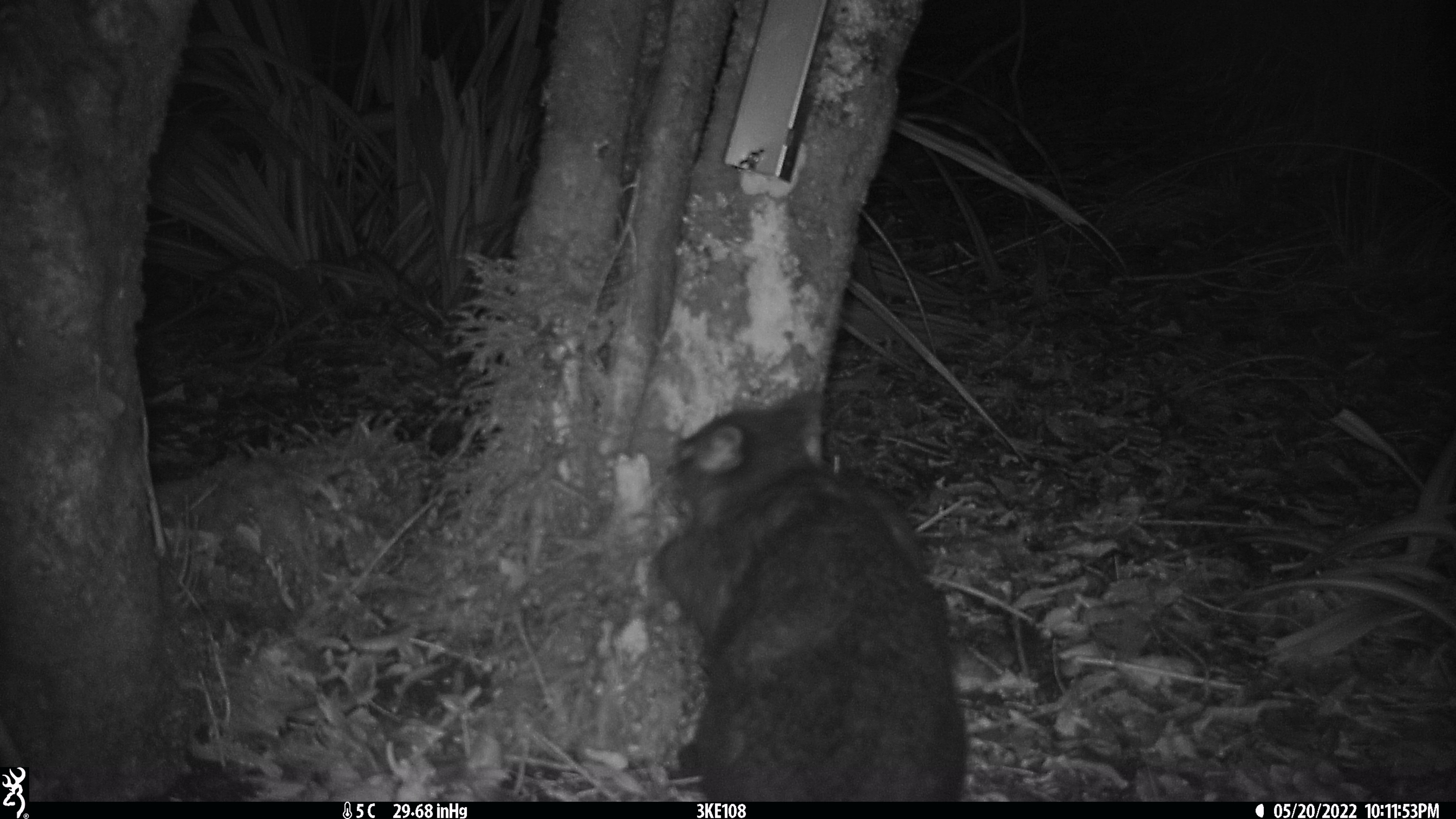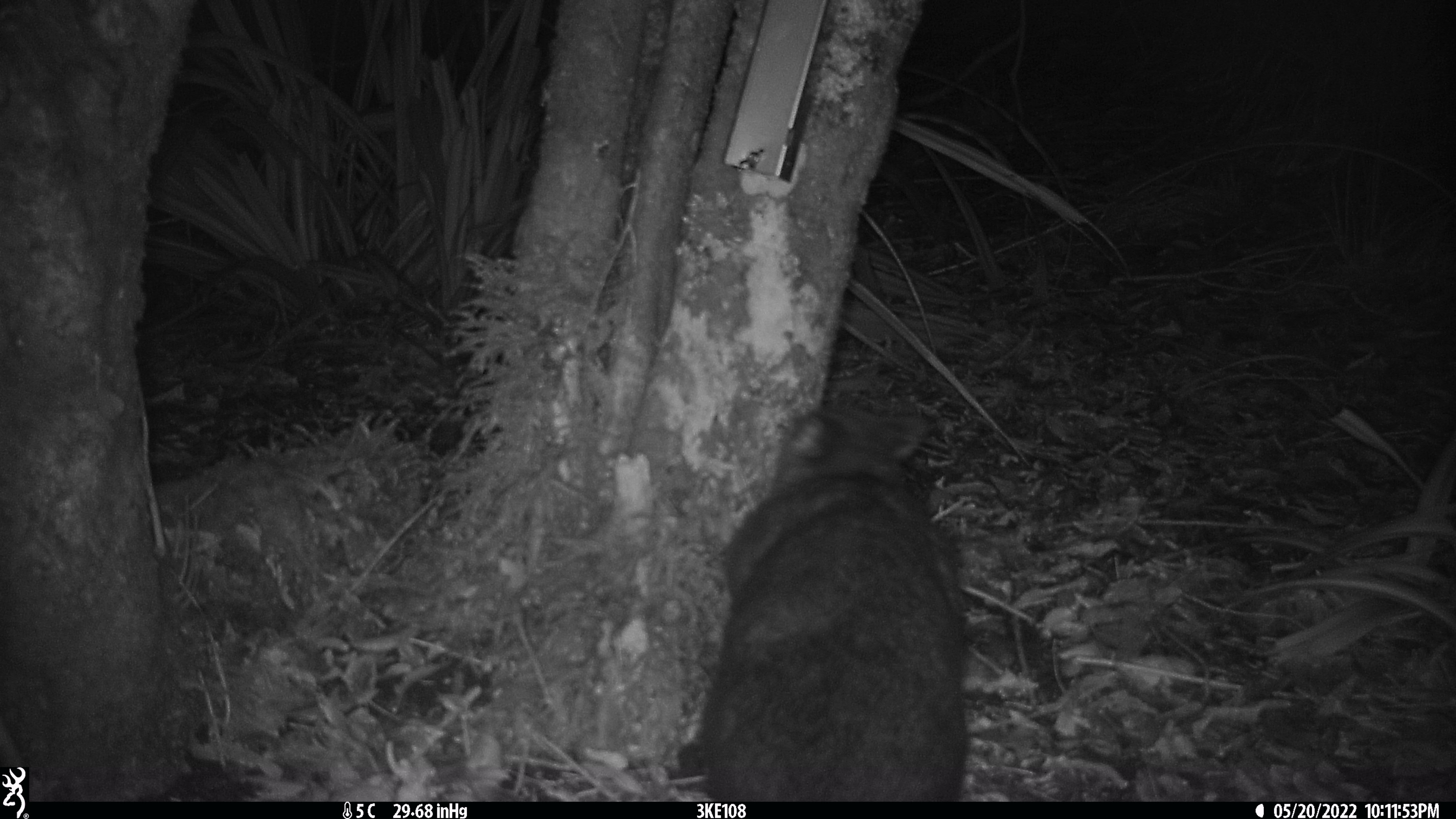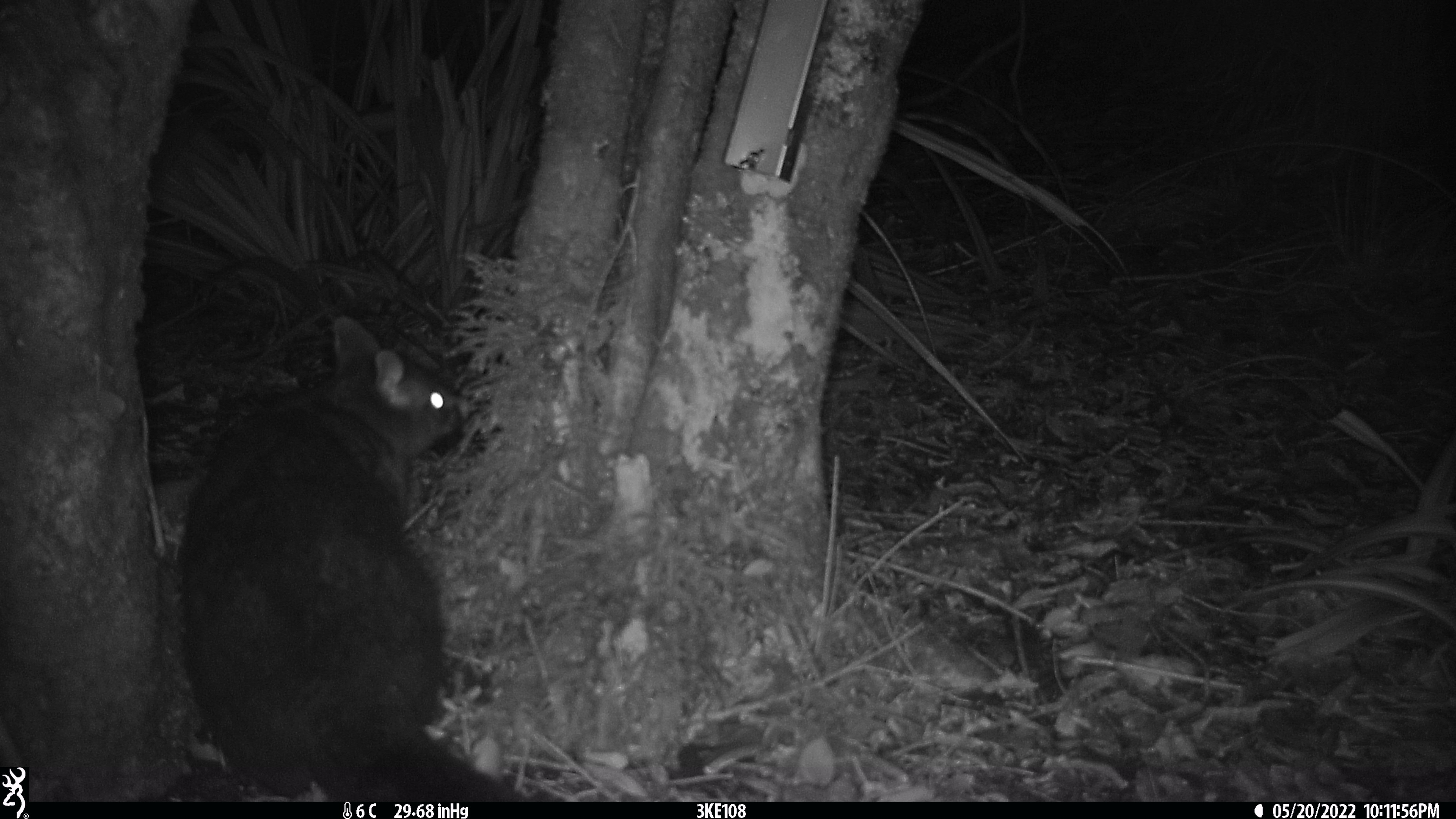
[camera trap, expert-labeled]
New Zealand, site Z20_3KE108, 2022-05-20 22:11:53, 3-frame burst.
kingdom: Animalia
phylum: Chordata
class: Mammalia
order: Diprotodontia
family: Phalangeridae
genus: Trichosurus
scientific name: Trichosurus vulpecula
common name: common brushtail possum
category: possum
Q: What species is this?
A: Possum (common brushtail possum) (Trichosurus vulpecula).